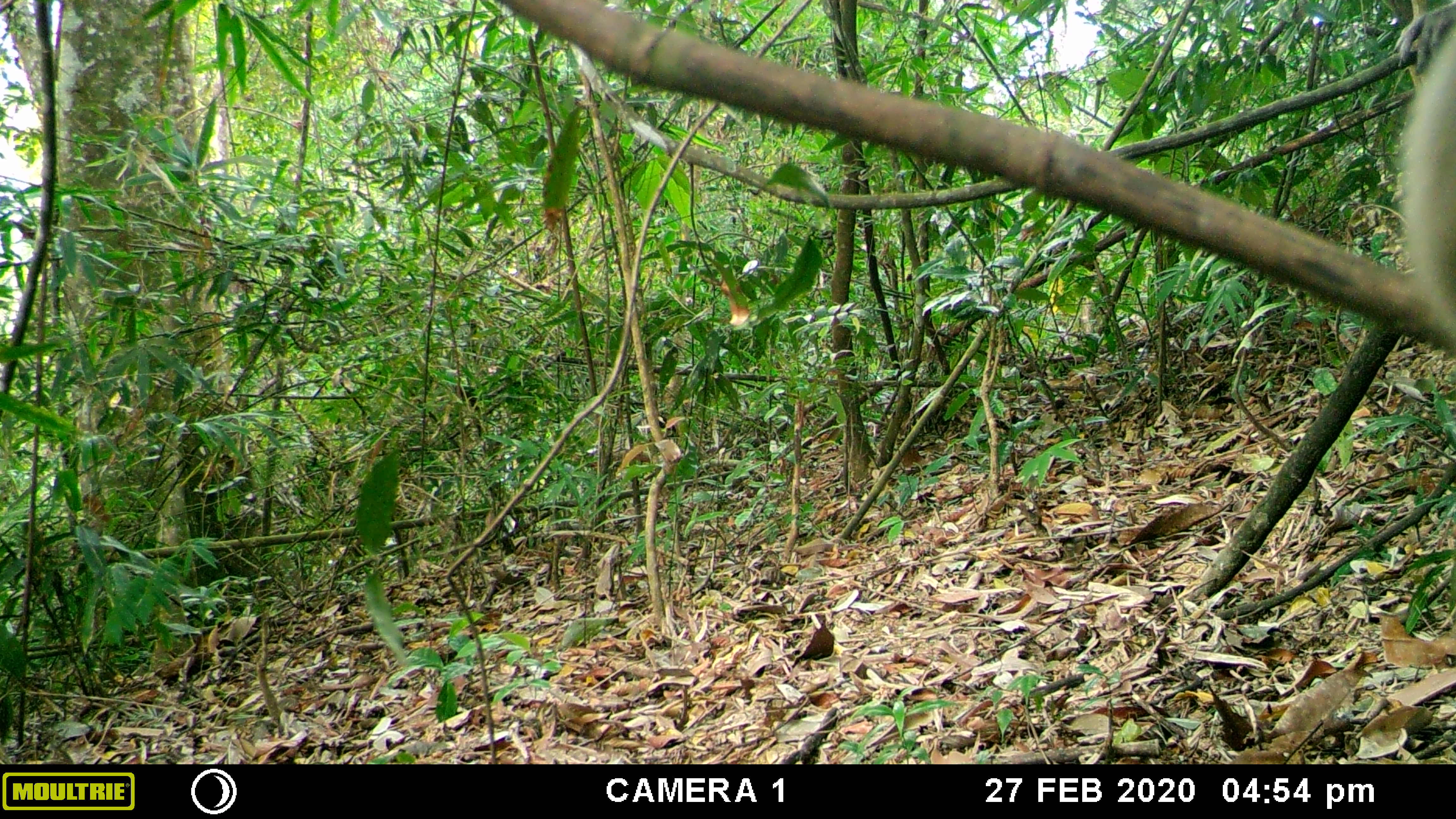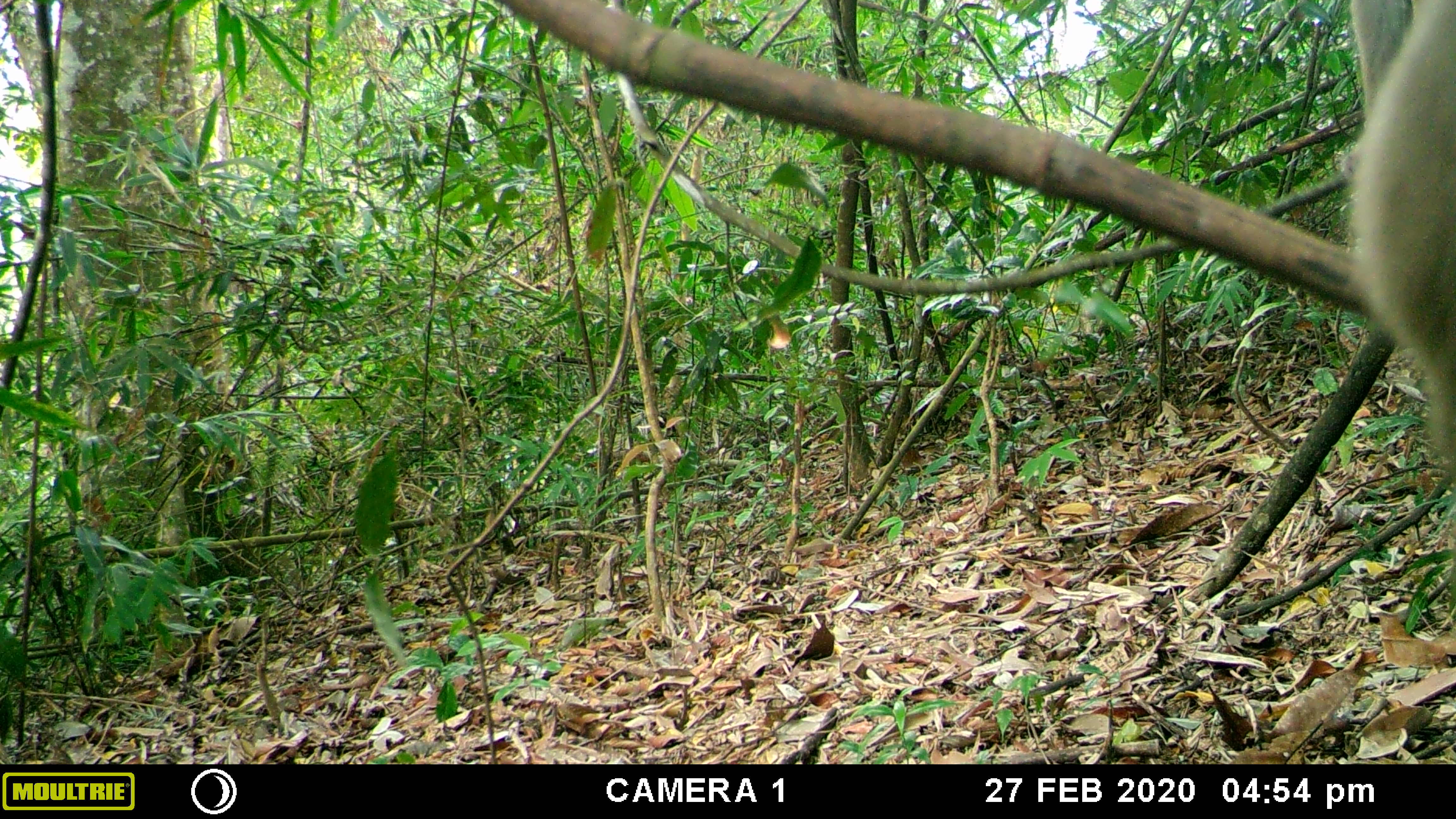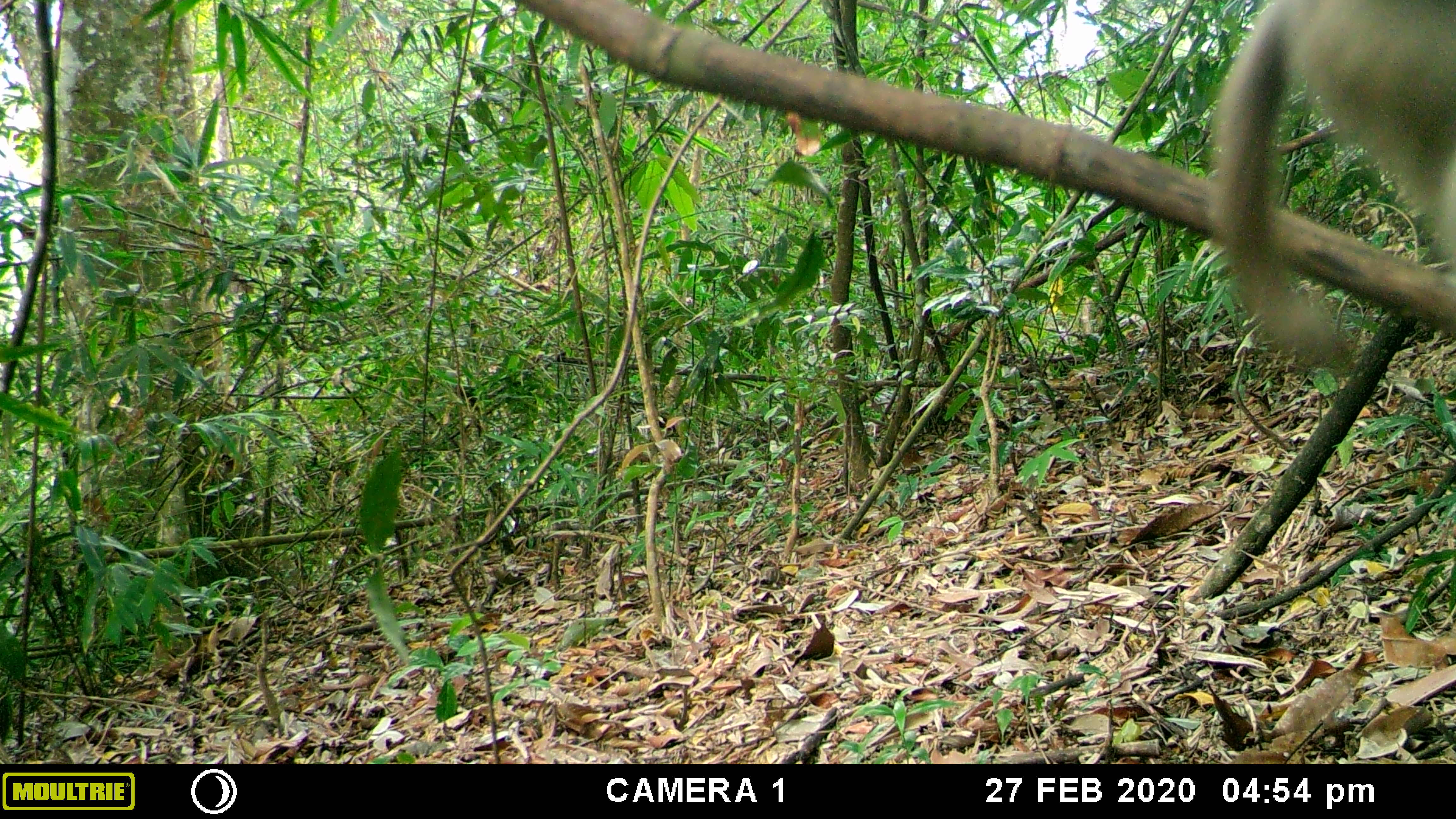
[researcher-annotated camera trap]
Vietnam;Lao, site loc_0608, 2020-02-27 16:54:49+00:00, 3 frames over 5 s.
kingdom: Animalia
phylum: Chordata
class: Mammalia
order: Primates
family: Cercopithecidae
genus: Macaca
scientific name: Macaca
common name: macaques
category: assam or rhesus macaque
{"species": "assam or rhesus macaque (macaques) (Macaca)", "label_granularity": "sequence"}